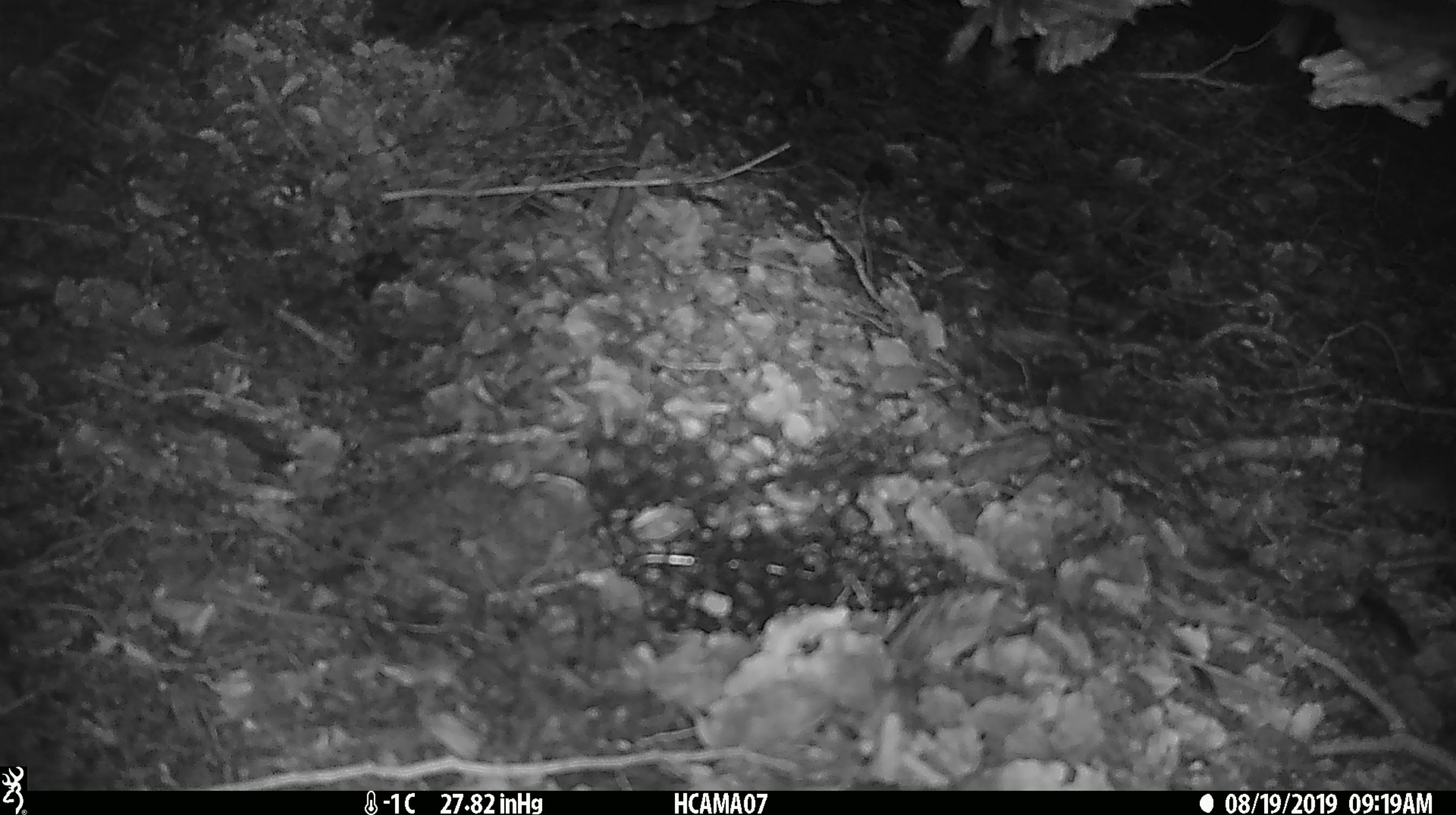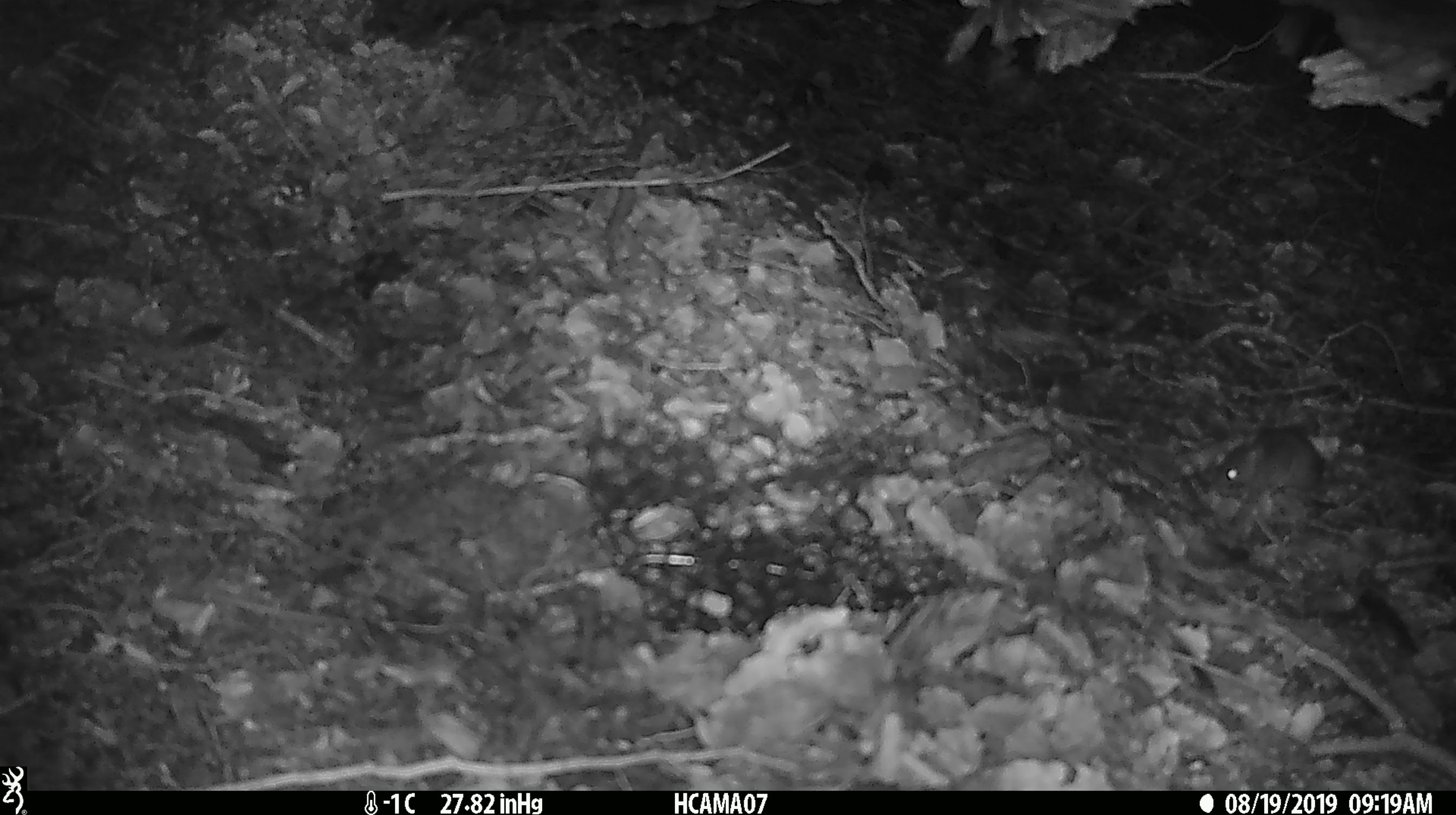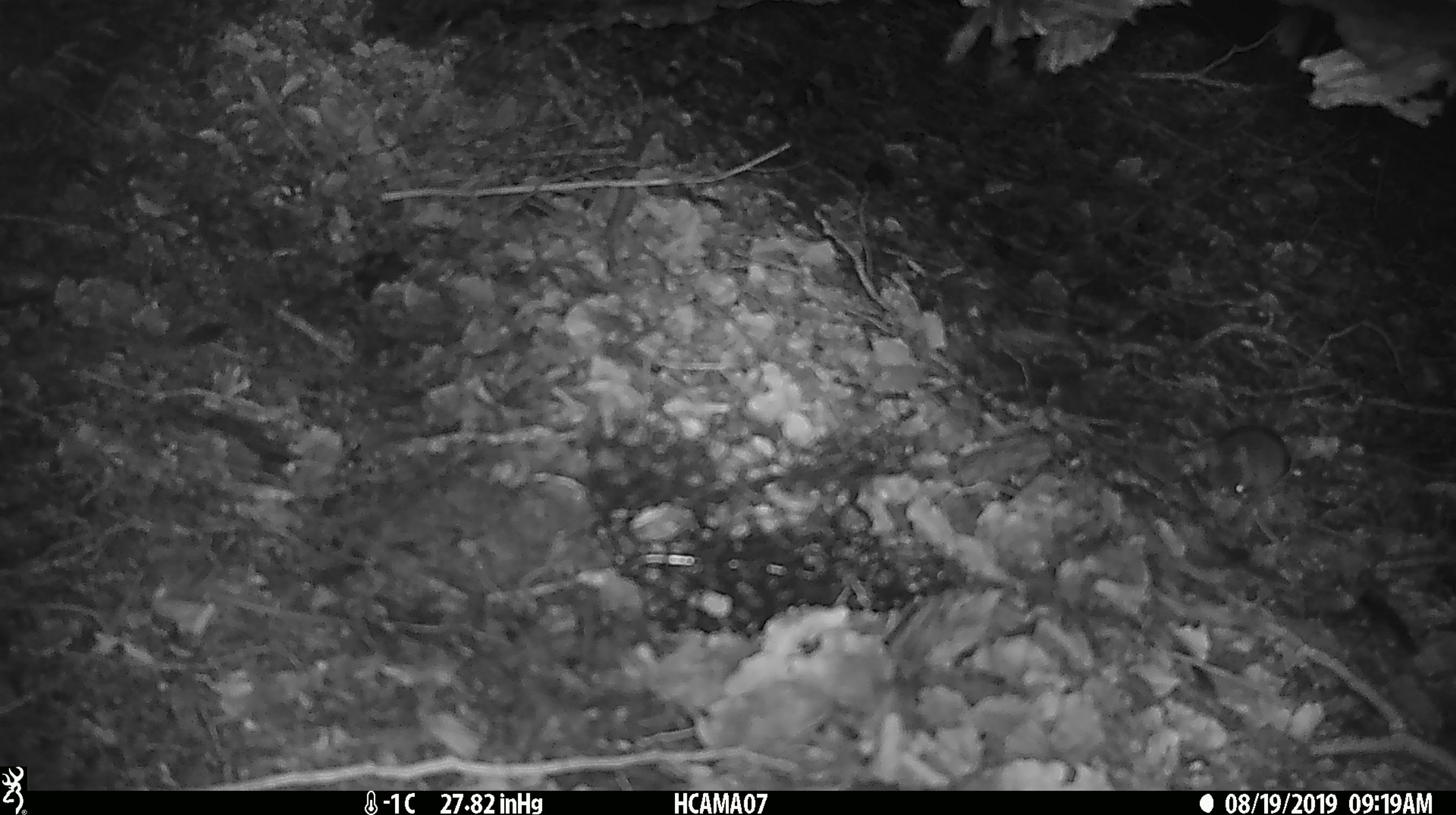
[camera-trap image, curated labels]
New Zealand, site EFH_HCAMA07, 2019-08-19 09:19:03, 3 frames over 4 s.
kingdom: Animalia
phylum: Chordata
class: Mammalia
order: Rodentia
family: Muridae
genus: Mus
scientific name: Mus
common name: mouse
Mouse (Mus).